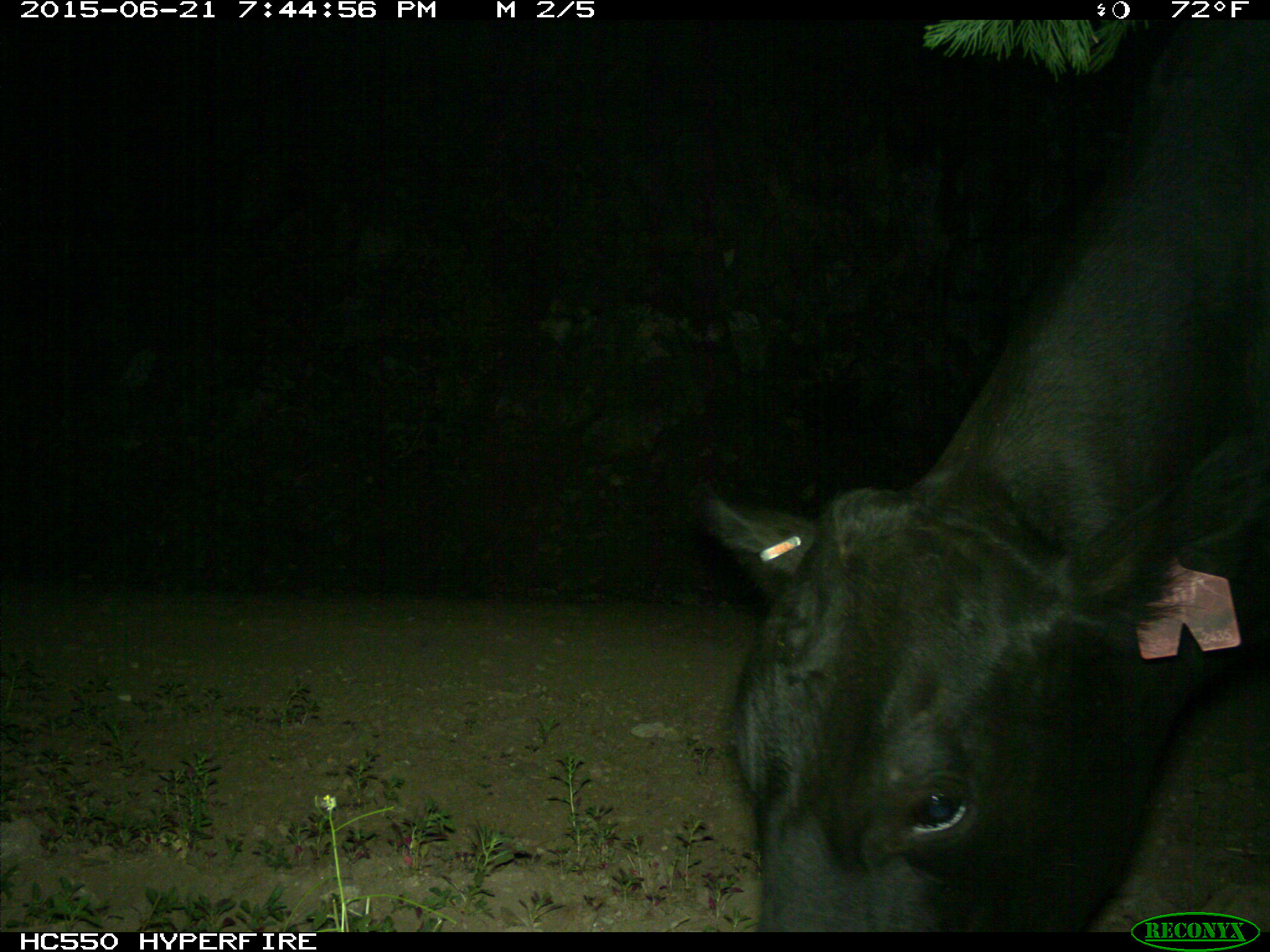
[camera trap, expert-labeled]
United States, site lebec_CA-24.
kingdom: Animalia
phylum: Chordata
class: Mammalia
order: Artiodactyla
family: Bovidae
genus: Bos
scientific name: Bos taurus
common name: domestic cow